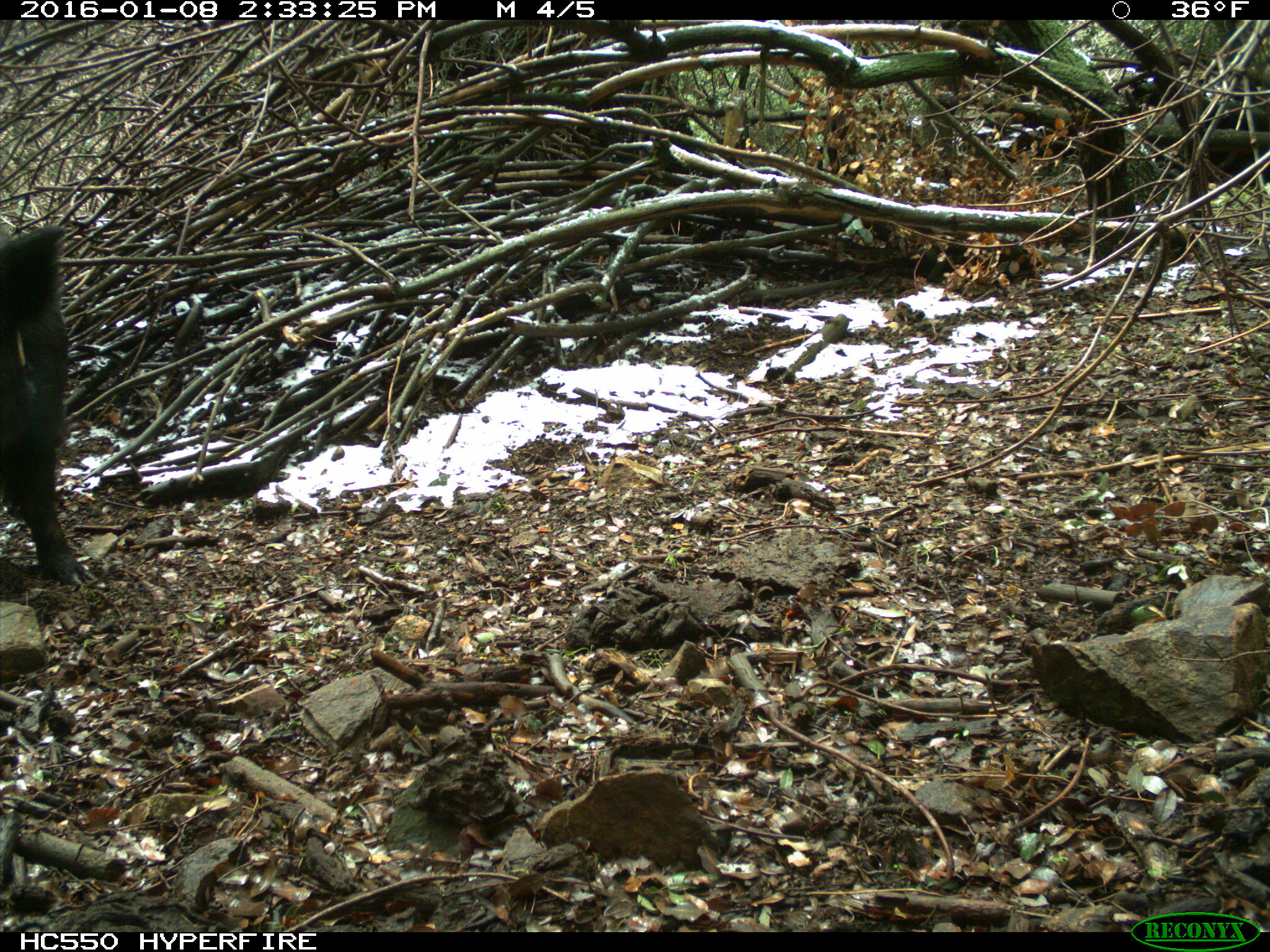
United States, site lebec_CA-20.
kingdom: Animalia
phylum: Chordata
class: Mammalia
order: Artiodactyla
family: Suidae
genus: Sus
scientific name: Sus scrofa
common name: wild boar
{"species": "Sus scrofa (wild boar)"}